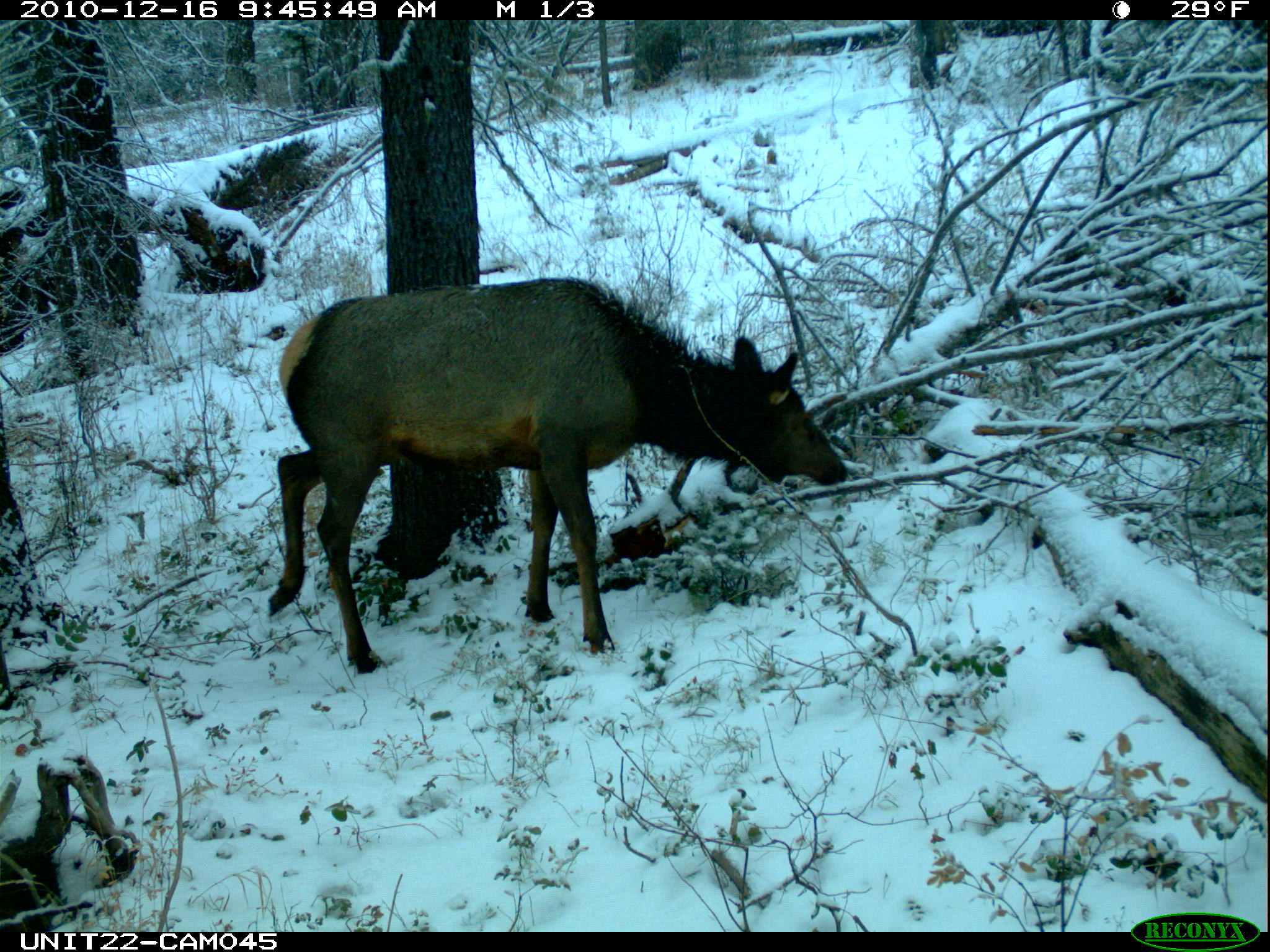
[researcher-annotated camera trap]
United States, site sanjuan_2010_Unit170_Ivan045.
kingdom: Animalia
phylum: Chordata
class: Mammalia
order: Artiodactyla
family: Cervidae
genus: Cervus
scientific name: Cervus elaphus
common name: red deer